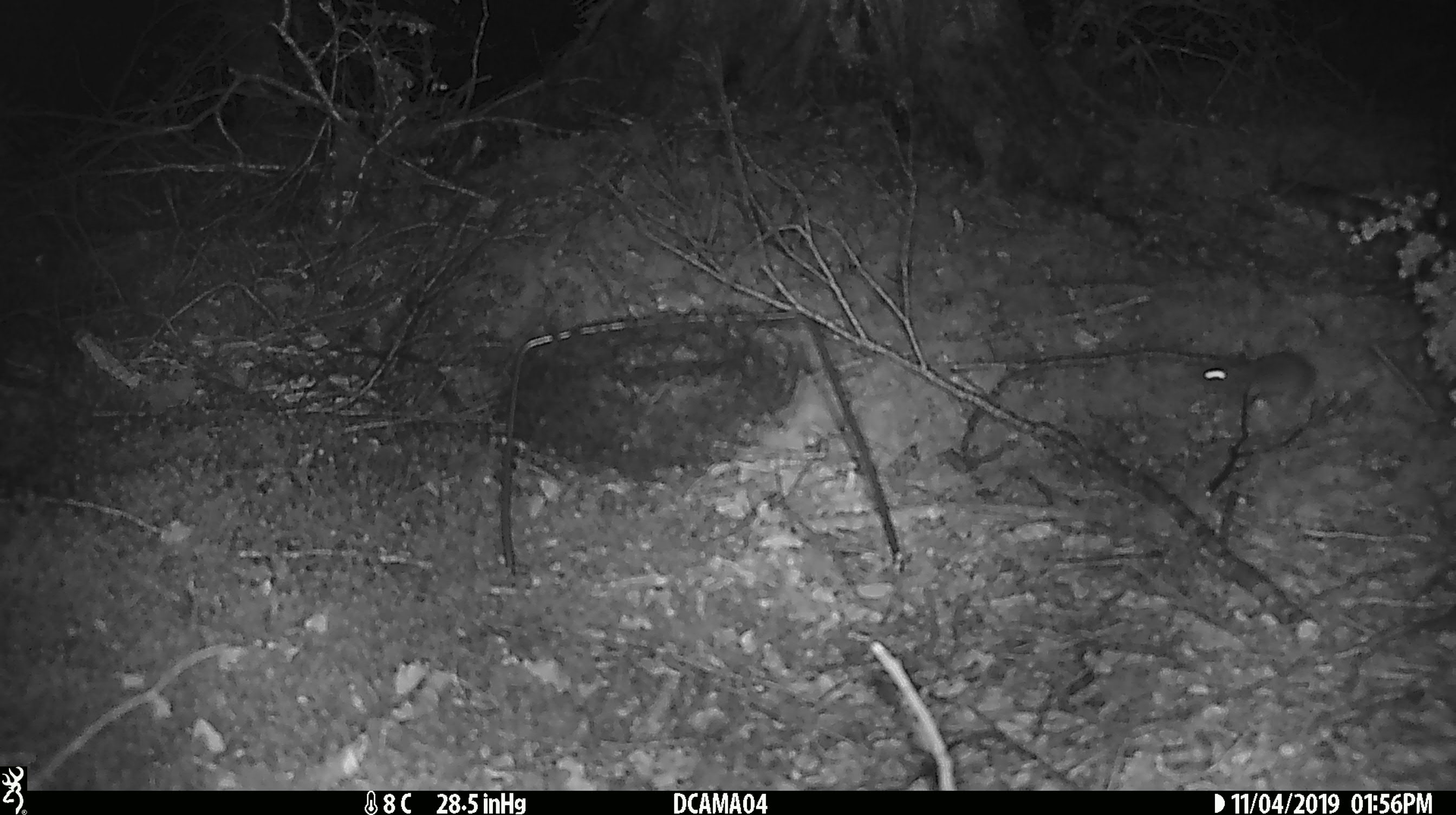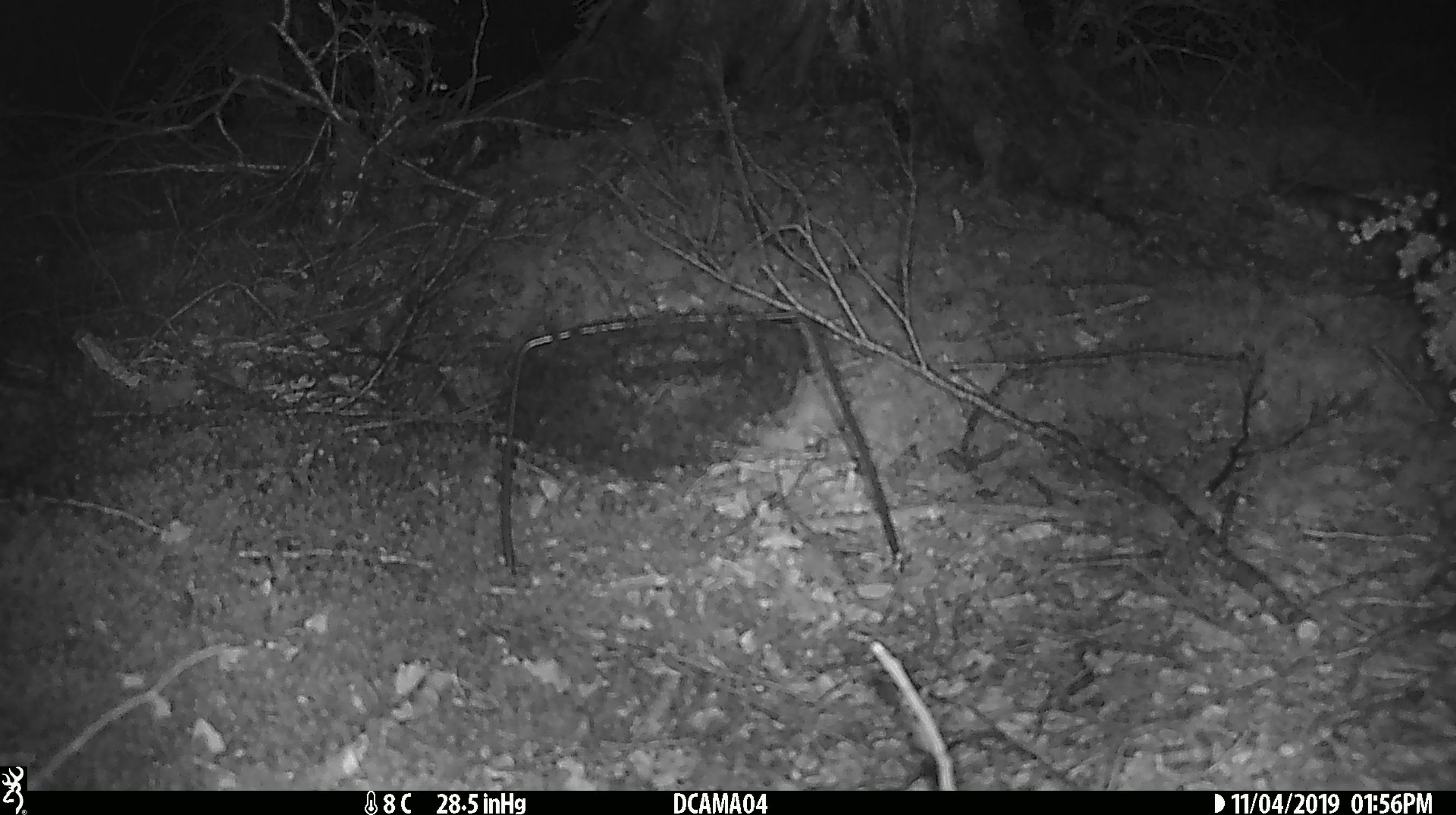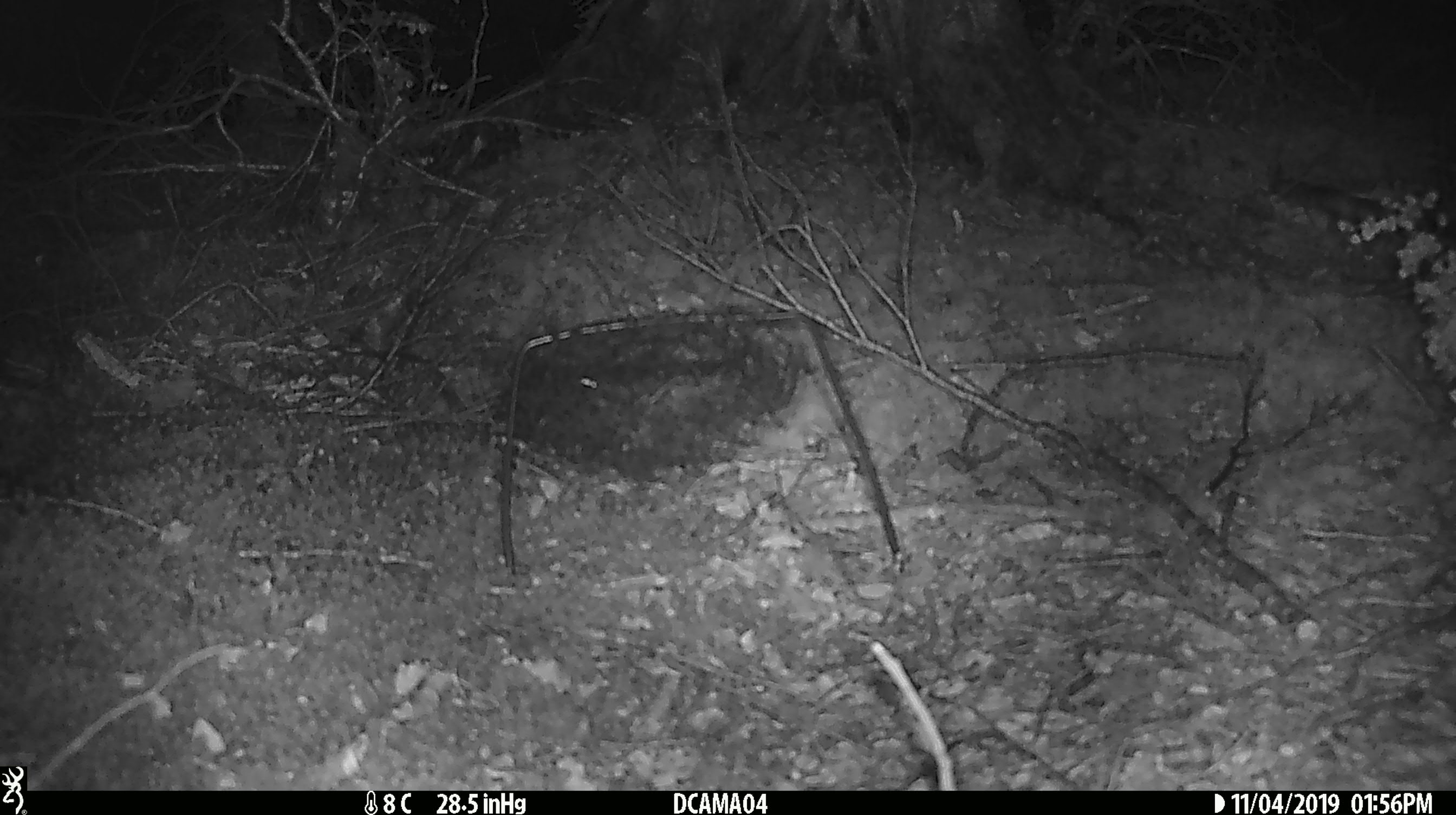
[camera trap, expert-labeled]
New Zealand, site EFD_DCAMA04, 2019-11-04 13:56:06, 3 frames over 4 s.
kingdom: Animalia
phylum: Chordata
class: Mammalia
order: Rodentia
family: Muridae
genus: Mus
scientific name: Mus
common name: mouse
Mouse (Mus).